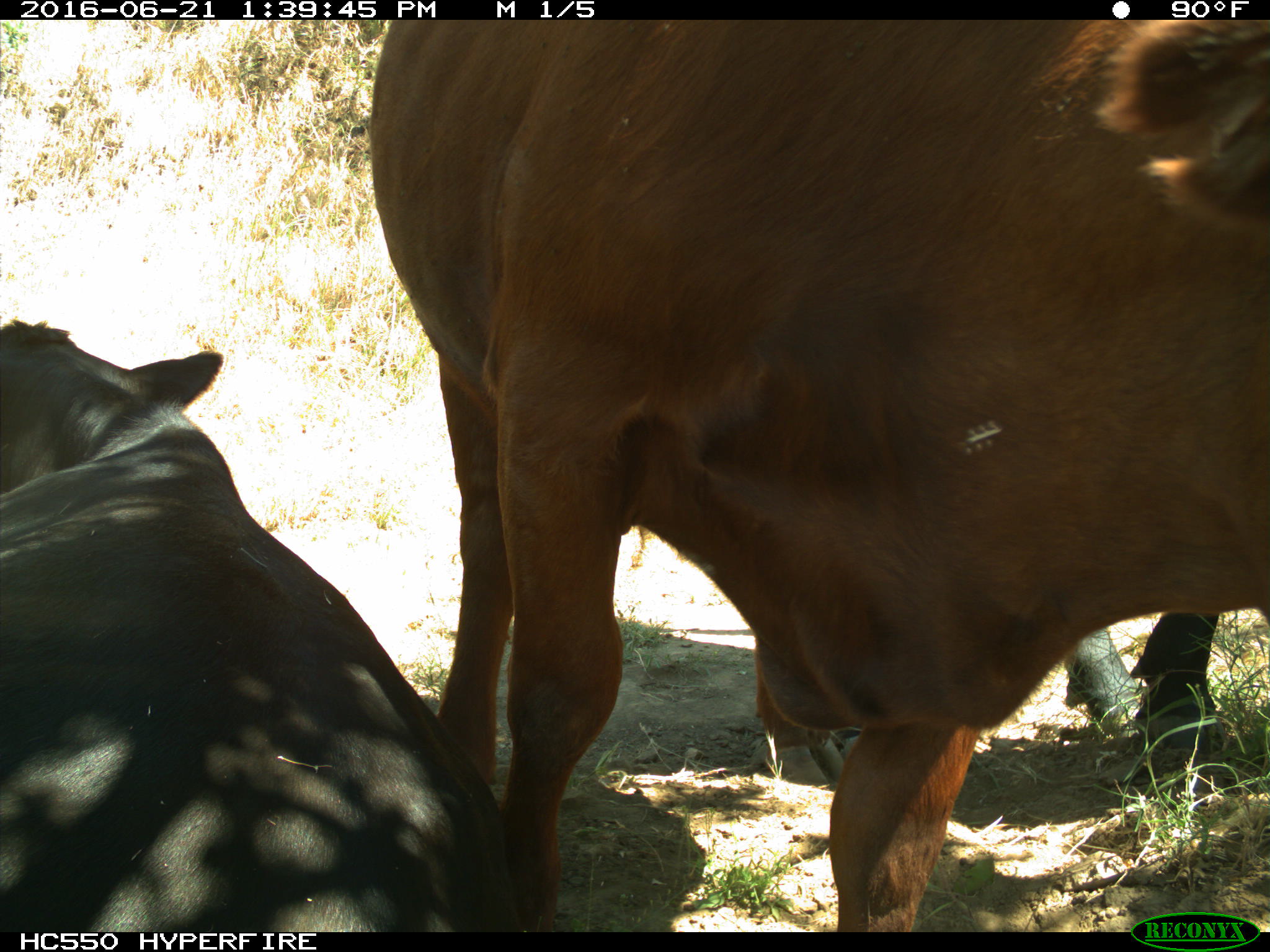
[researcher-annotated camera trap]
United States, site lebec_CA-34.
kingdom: Animalia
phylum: Chordata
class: Mammalia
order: Artiodactyla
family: Bovidae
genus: Bos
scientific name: Bos taurus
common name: domestic cow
Bos taurus (domestic cow).